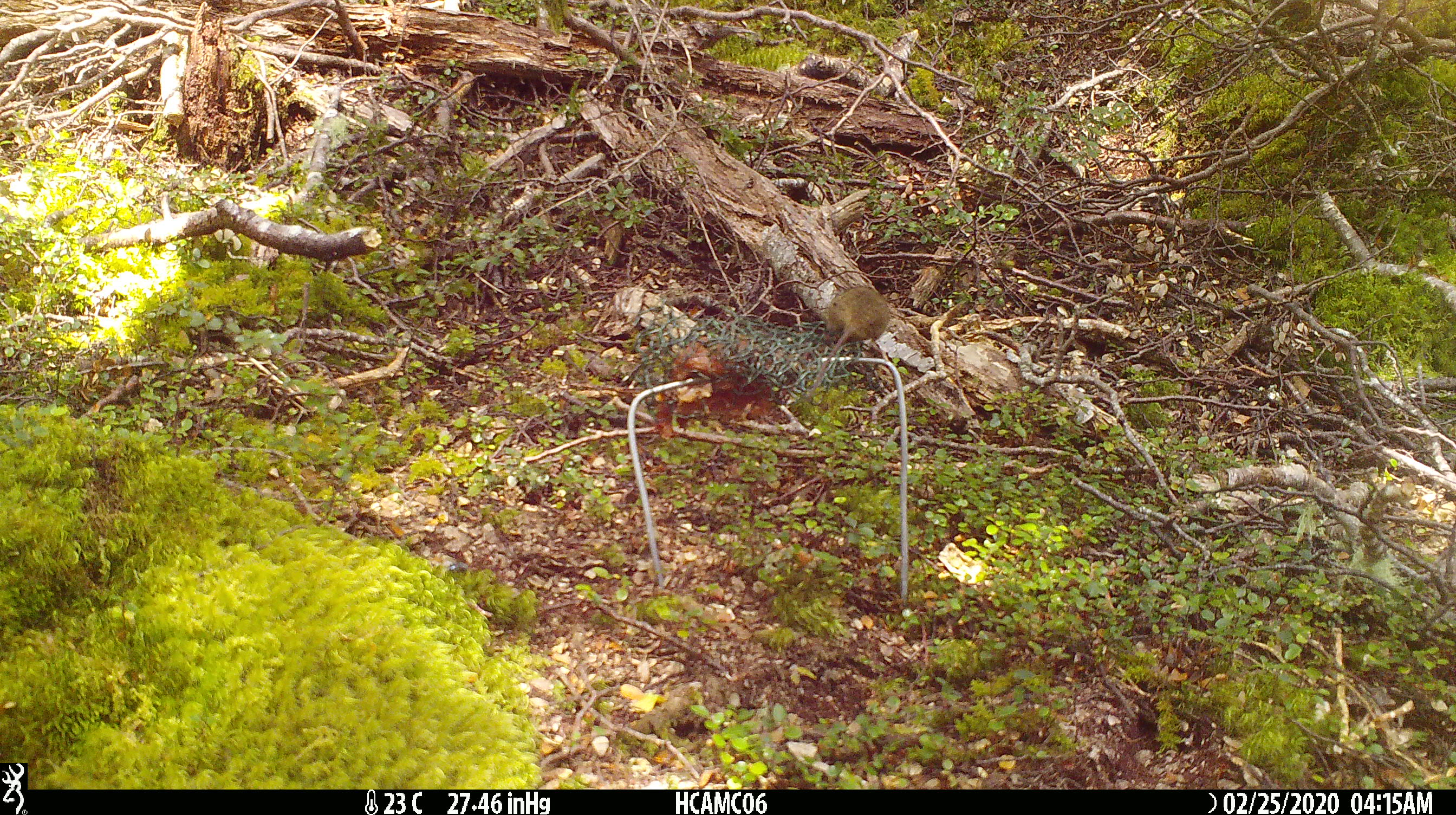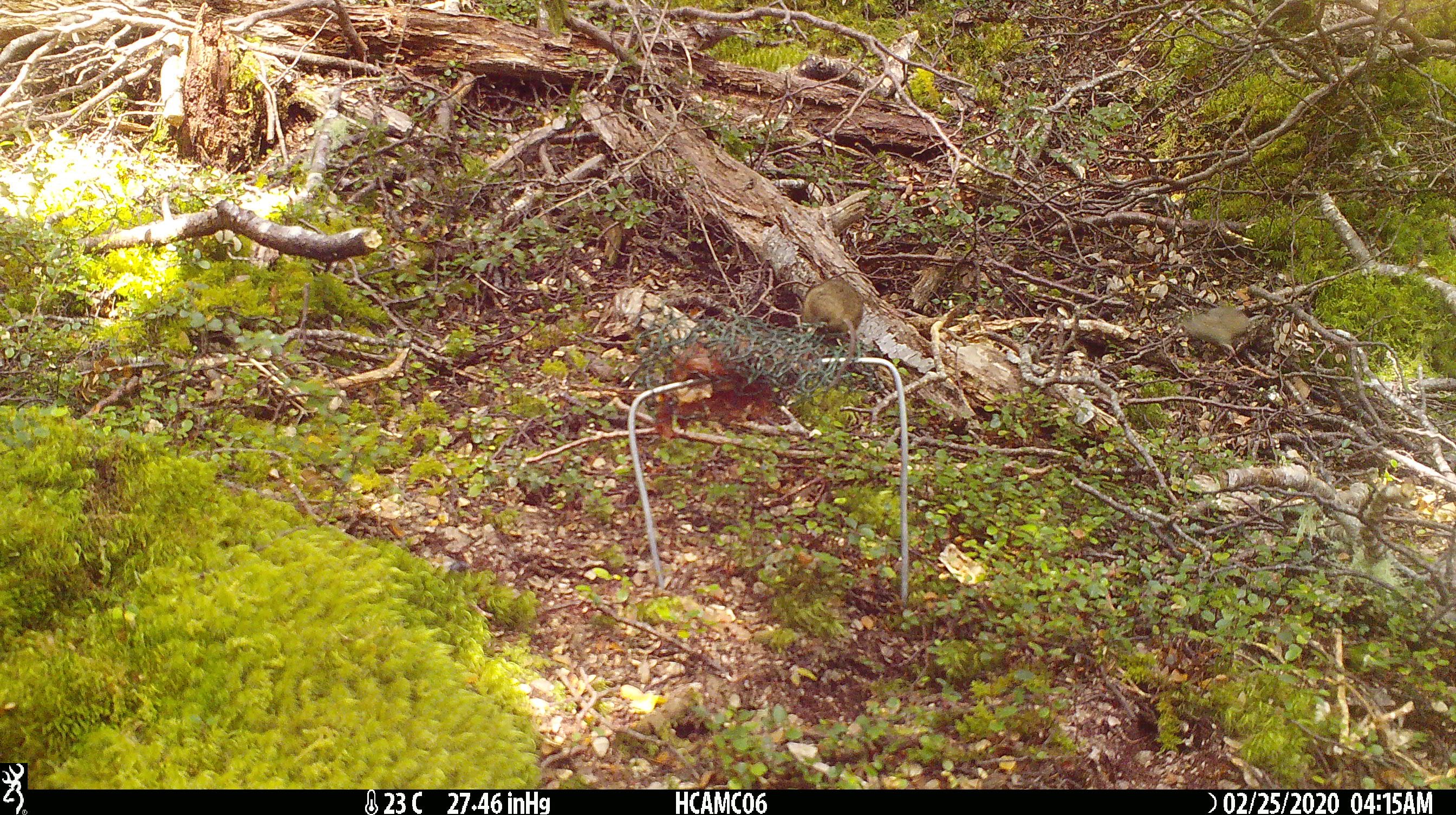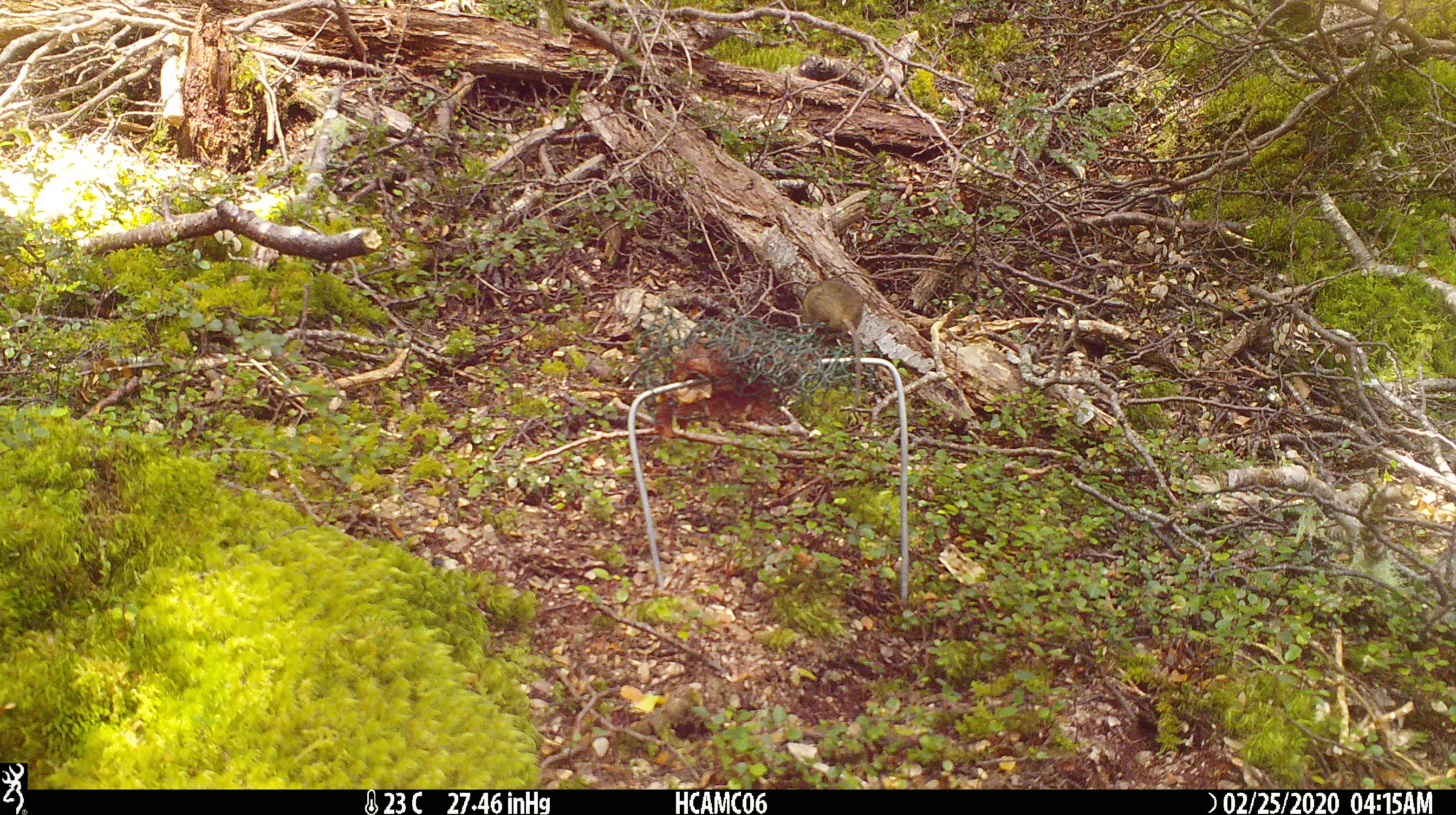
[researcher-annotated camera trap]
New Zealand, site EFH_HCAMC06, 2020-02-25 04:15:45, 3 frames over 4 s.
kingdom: Animalia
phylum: Chordata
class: Mammalia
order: Rodentia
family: Muridae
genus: Mus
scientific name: Mus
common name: mouse